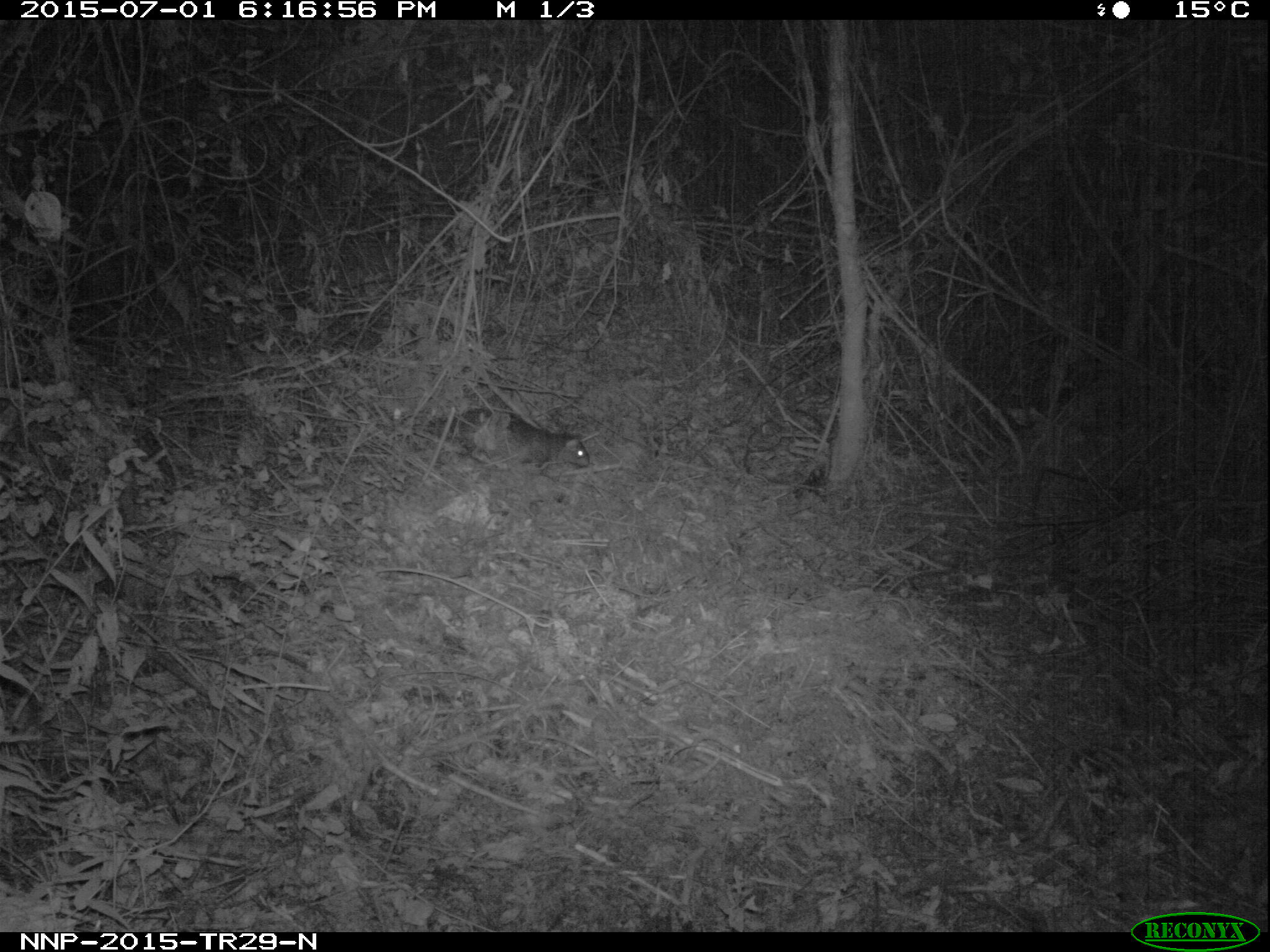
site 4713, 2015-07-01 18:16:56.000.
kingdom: Animalia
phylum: Chordata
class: Mammalia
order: Rodentia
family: Hystricidae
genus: Atherurus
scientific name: Atherurus africanus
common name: african brush-tailed porcupine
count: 1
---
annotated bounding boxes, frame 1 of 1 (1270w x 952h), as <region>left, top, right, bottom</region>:
atherurus africanus: <region>410, 400, 590, 469</region>